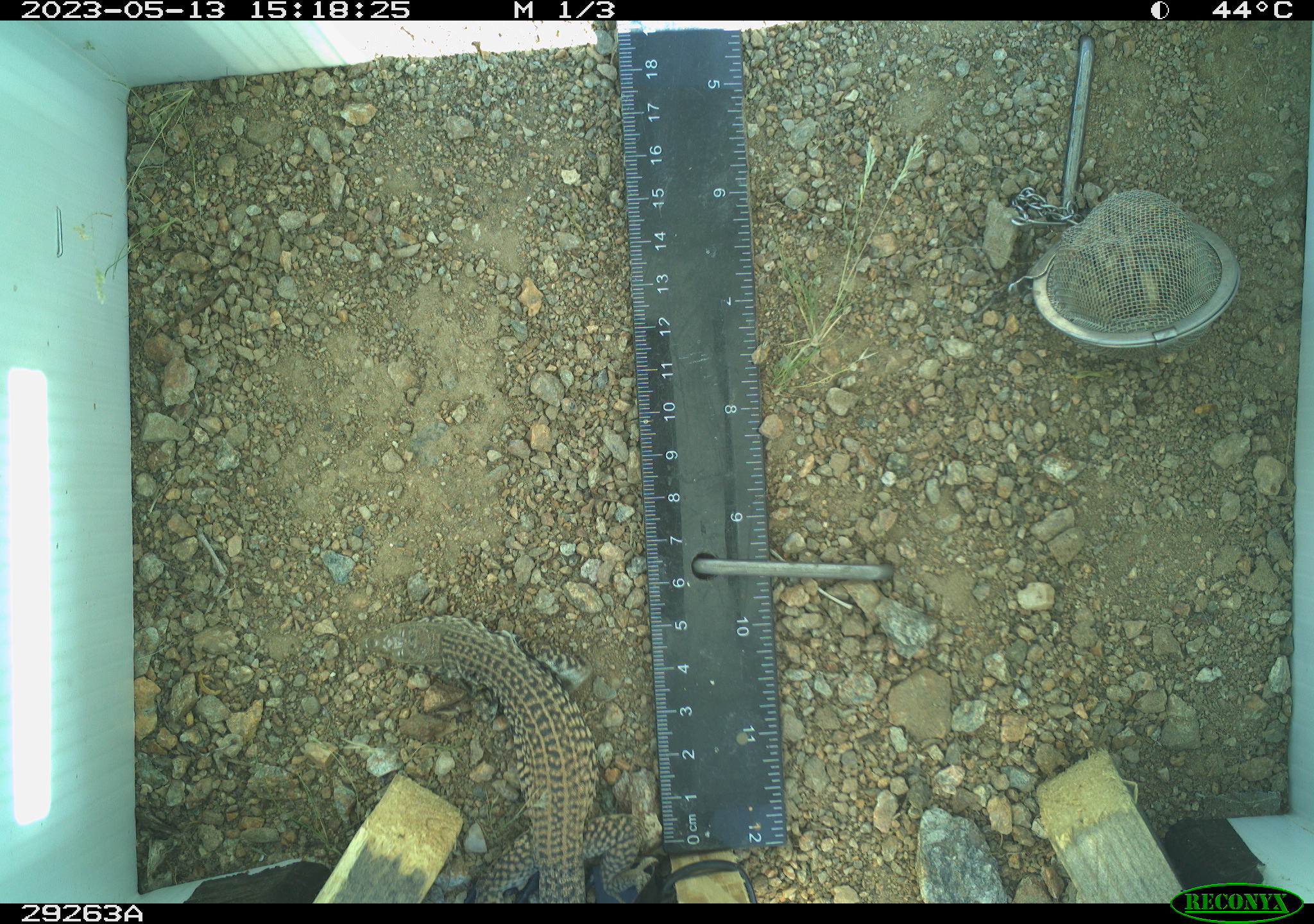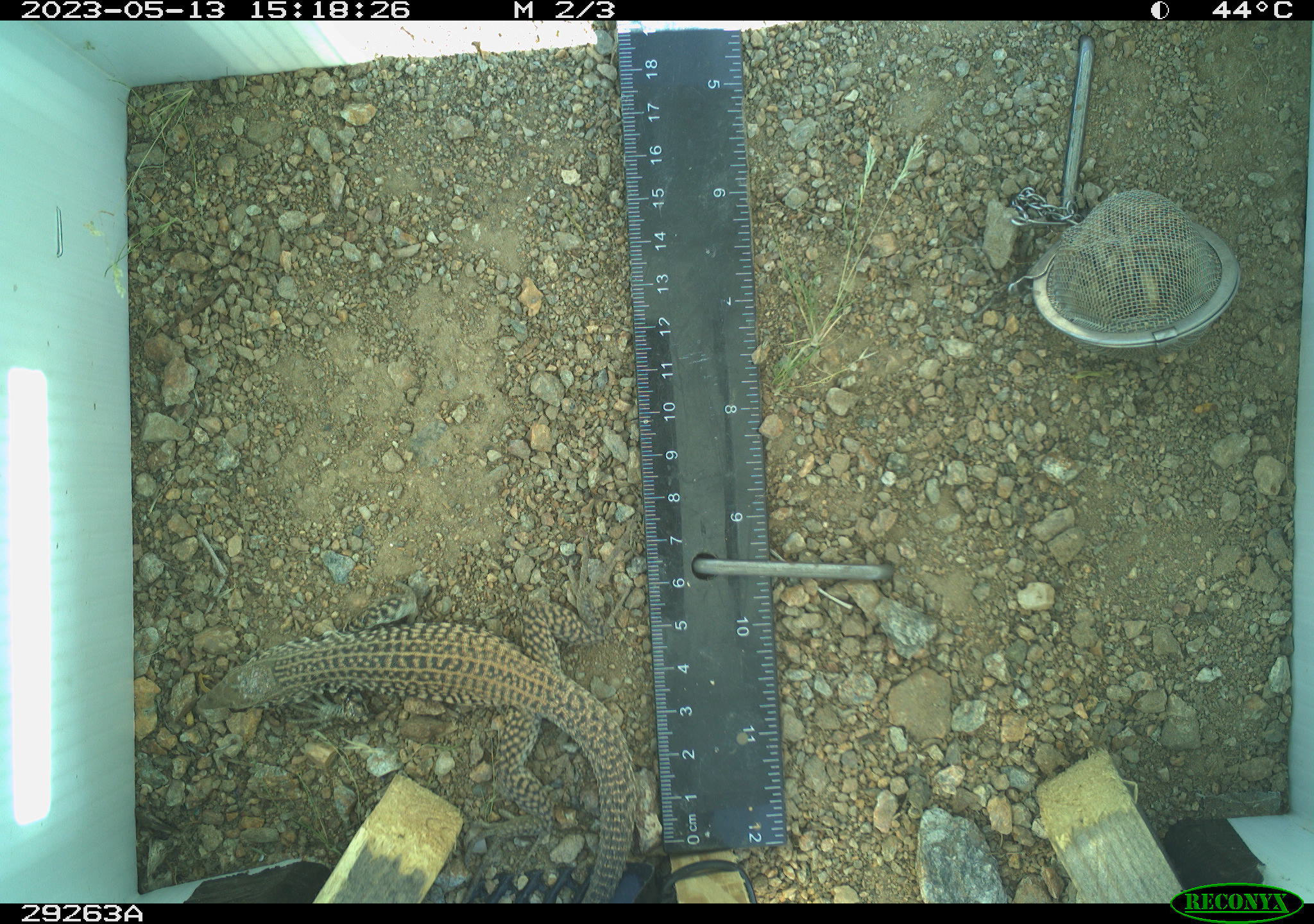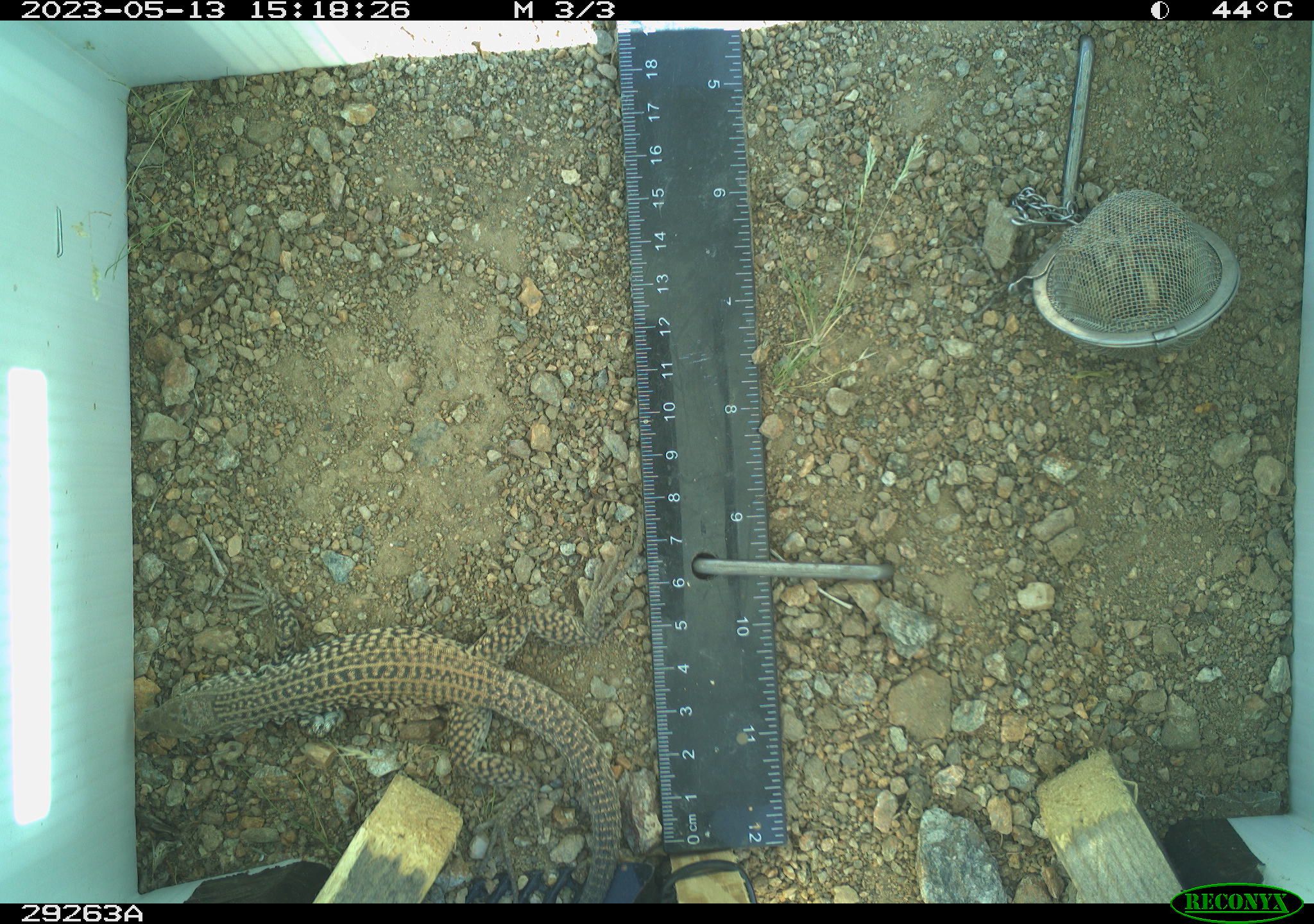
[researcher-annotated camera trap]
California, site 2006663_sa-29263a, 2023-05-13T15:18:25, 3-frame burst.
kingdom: Animalia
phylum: Chordata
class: Reptilia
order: Squamata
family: Teiidae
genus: Aspidoscelis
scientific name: Aspidoscelis tigris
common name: western whiptail